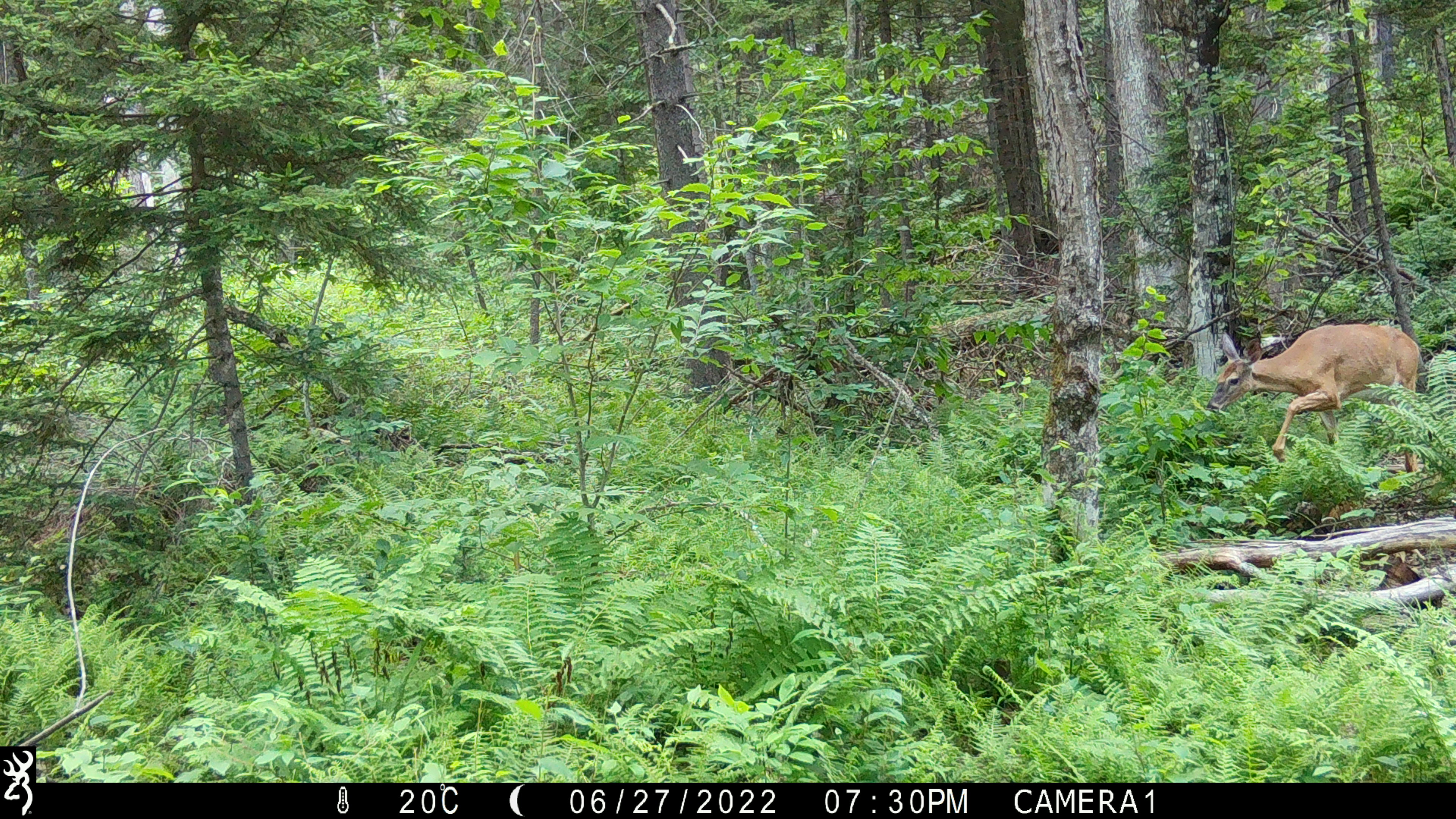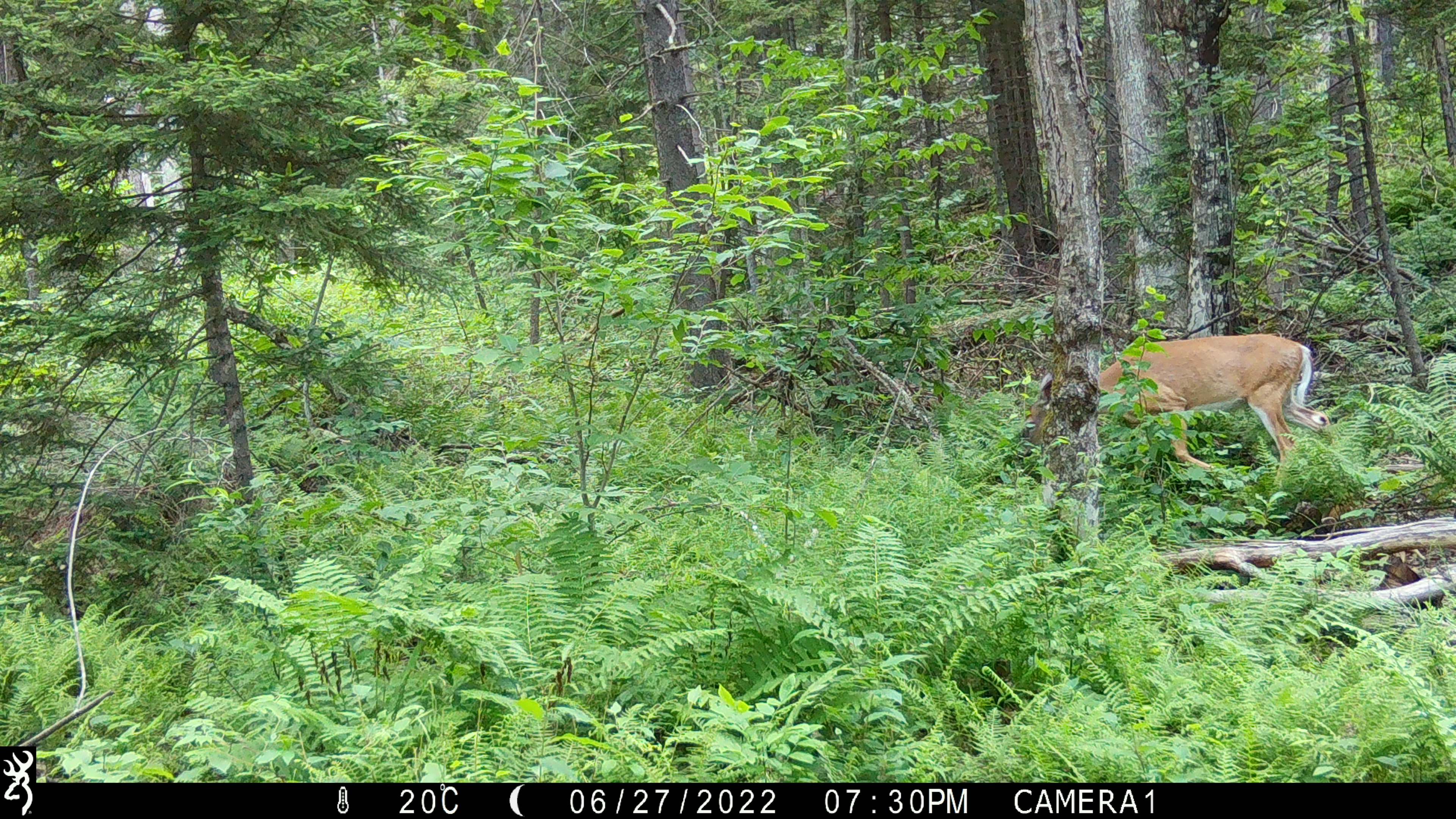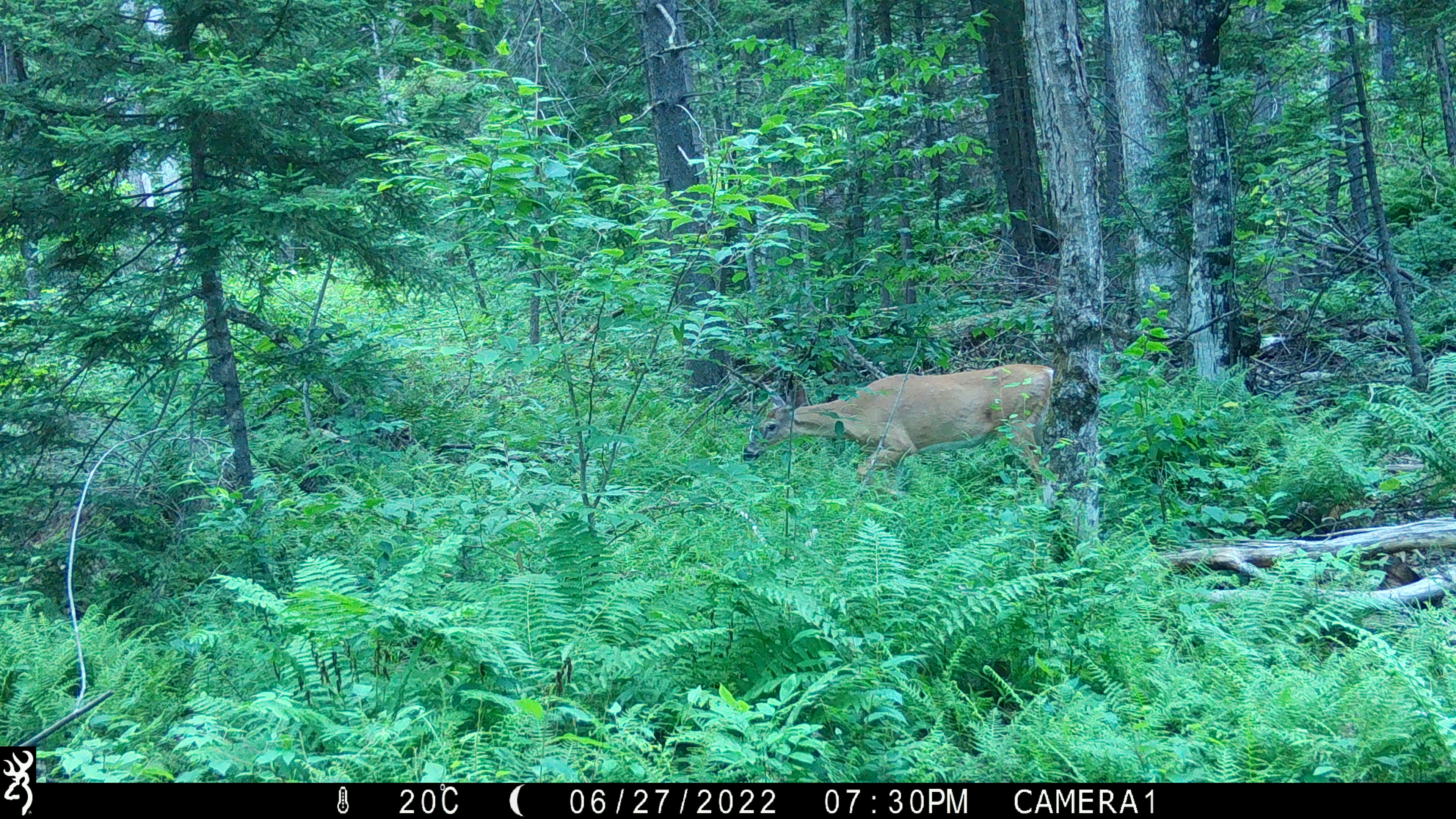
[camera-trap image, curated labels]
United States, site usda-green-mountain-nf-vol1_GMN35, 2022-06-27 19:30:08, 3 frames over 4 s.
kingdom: Animalia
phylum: Chordata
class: Mammalia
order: Artiodactyla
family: Cervidae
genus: Odocoileus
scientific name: Odocoileus virginianus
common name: white-tailed deer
White-tailed deer (Odocoileus virginianus).